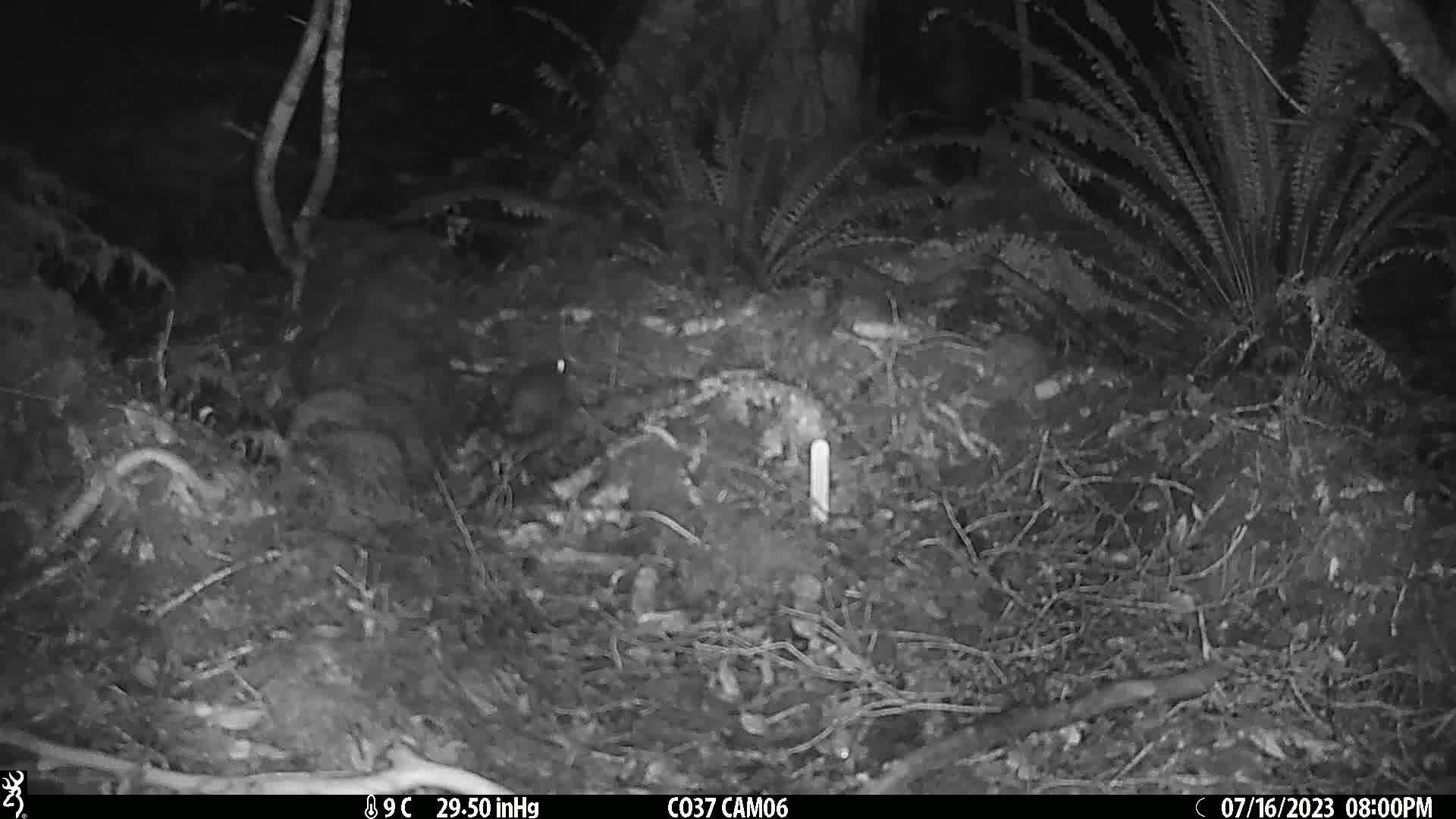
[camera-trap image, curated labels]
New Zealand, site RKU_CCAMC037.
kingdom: Animalia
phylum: Chordata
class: Mammalia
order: Rodentia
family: Muridae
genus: Rattus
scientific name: Rattus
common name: rat